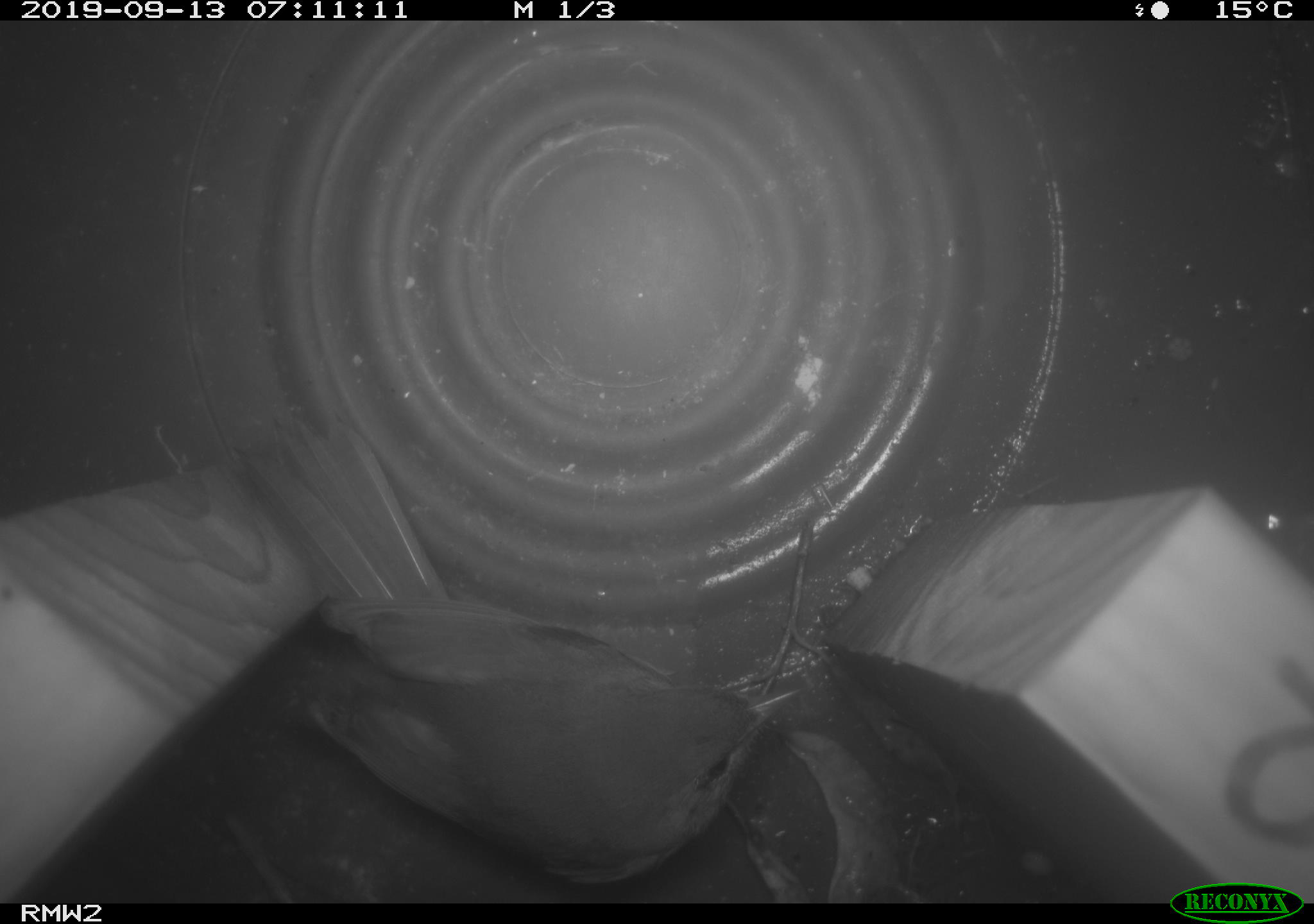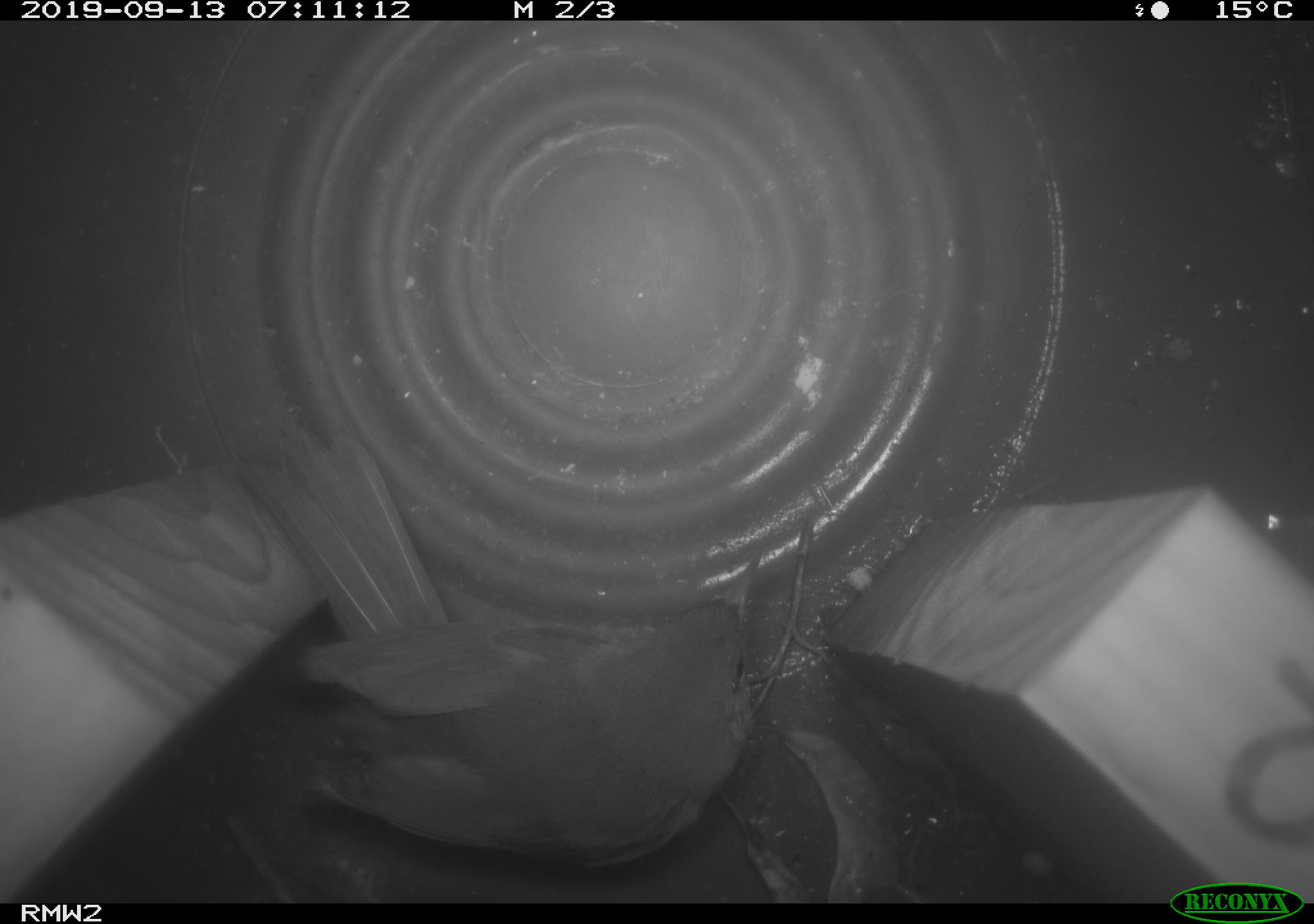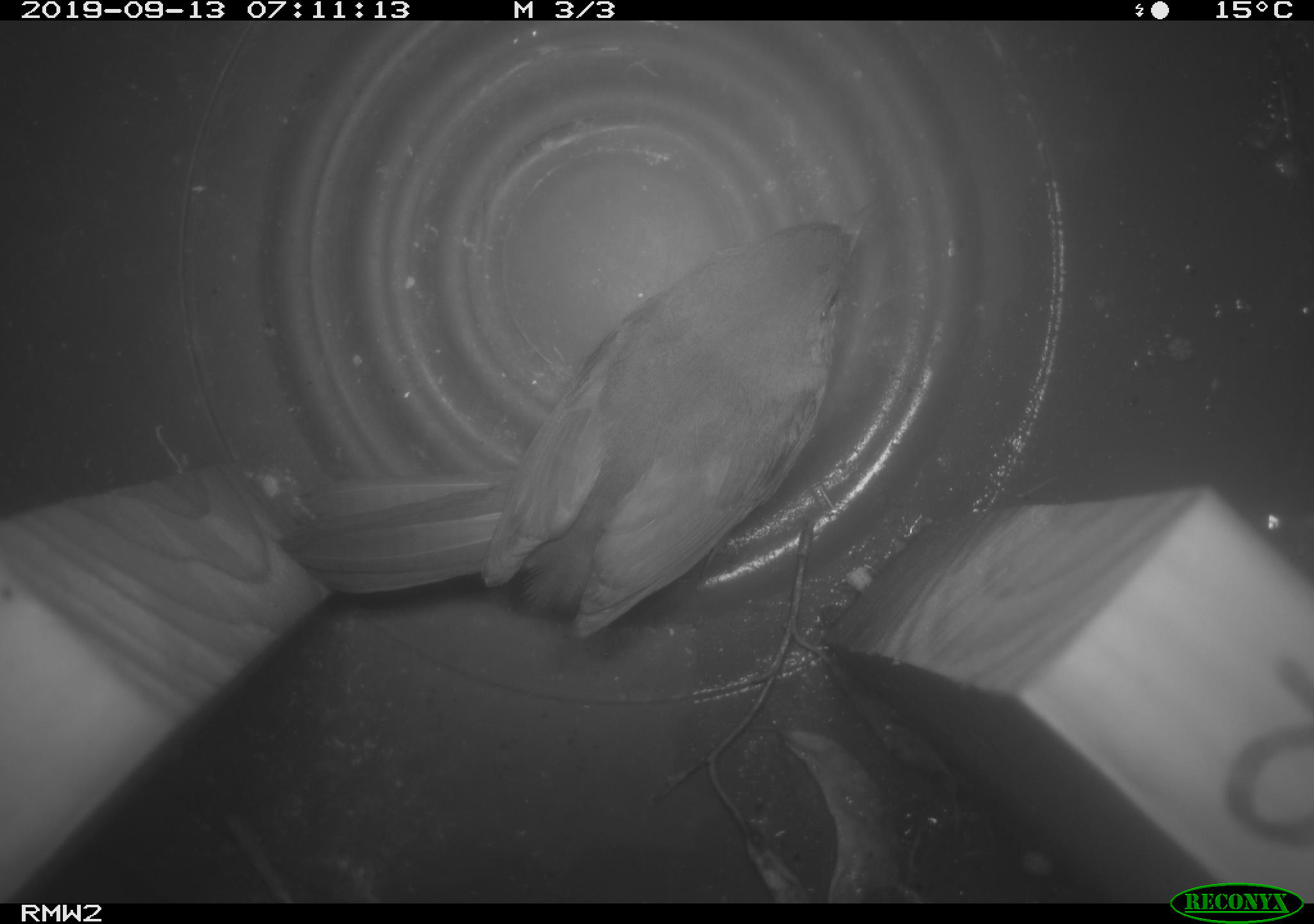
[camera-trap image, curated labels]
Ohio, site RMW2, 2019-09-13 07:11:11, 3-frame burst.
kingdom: Animalia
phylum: Chordata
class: Aves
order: Passeriformes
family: Parulidae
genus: Geothlypis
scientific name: Geothlypis trichas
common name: common yellowthroat